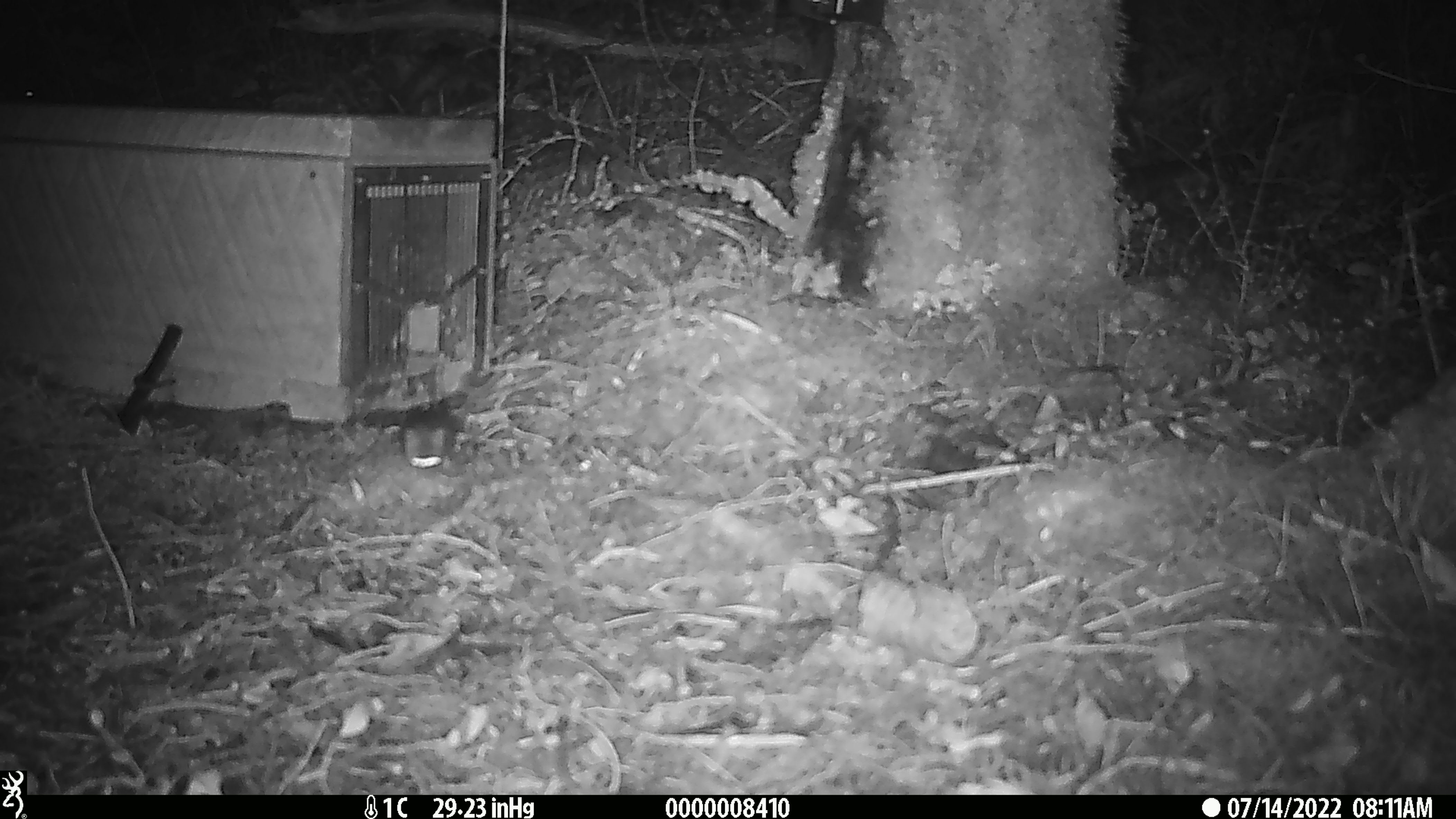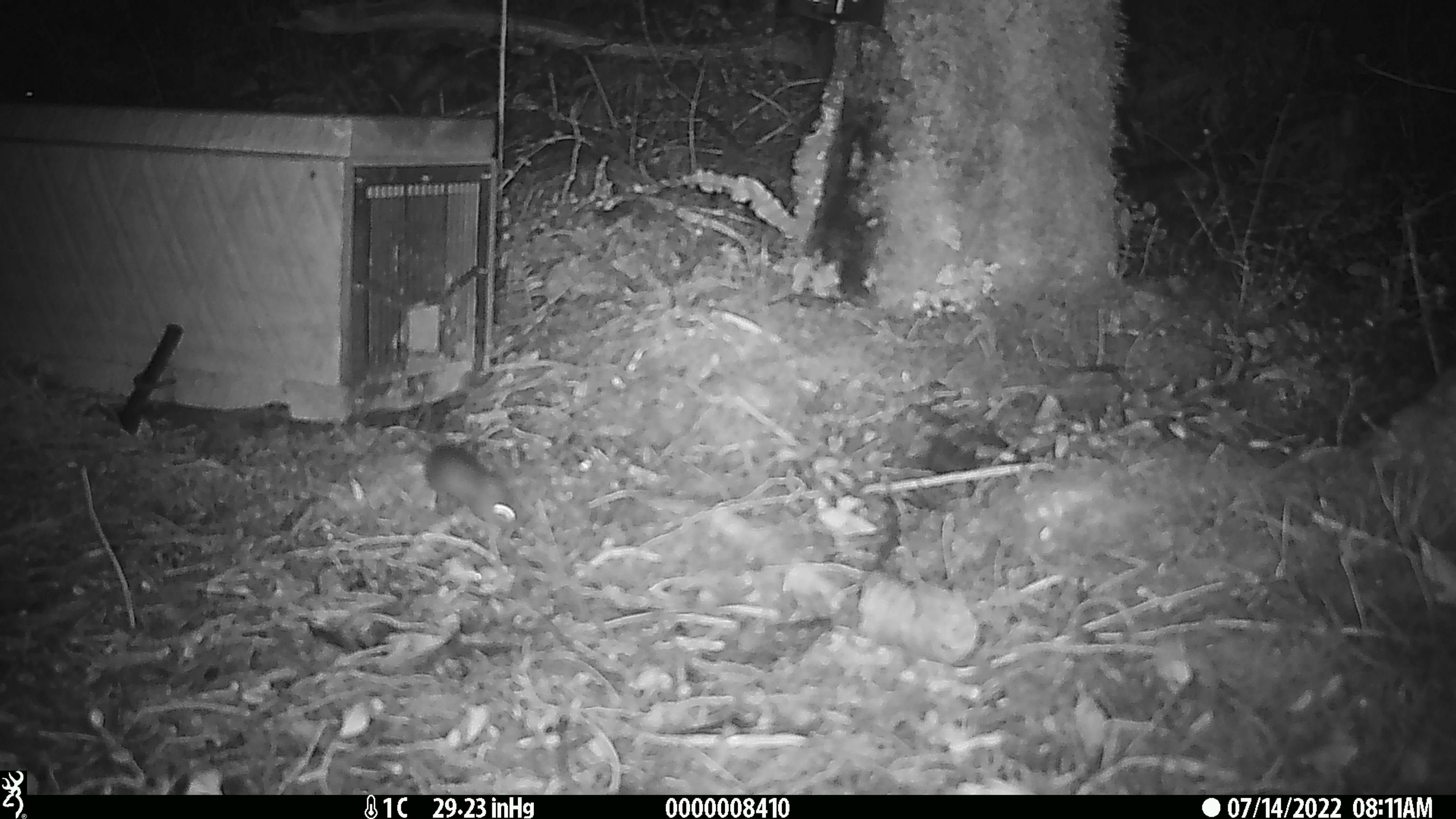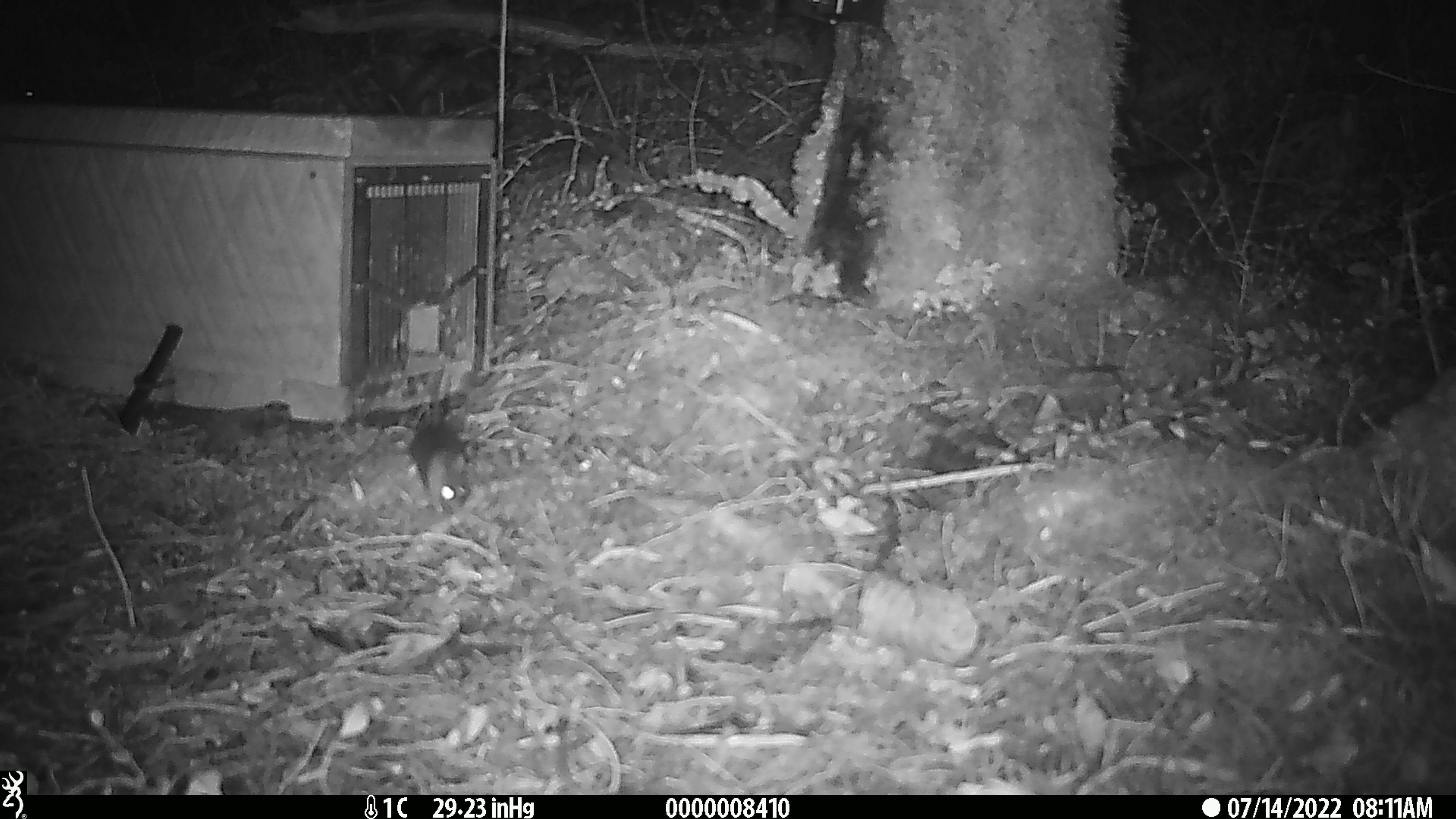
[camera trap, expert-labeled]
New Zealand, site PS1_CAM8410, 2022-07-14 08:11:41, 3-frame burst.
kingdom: Animalia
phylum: Chordata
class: Mammalia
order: Rodentia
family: Muridae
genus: Mus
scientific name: Mus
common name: mouse